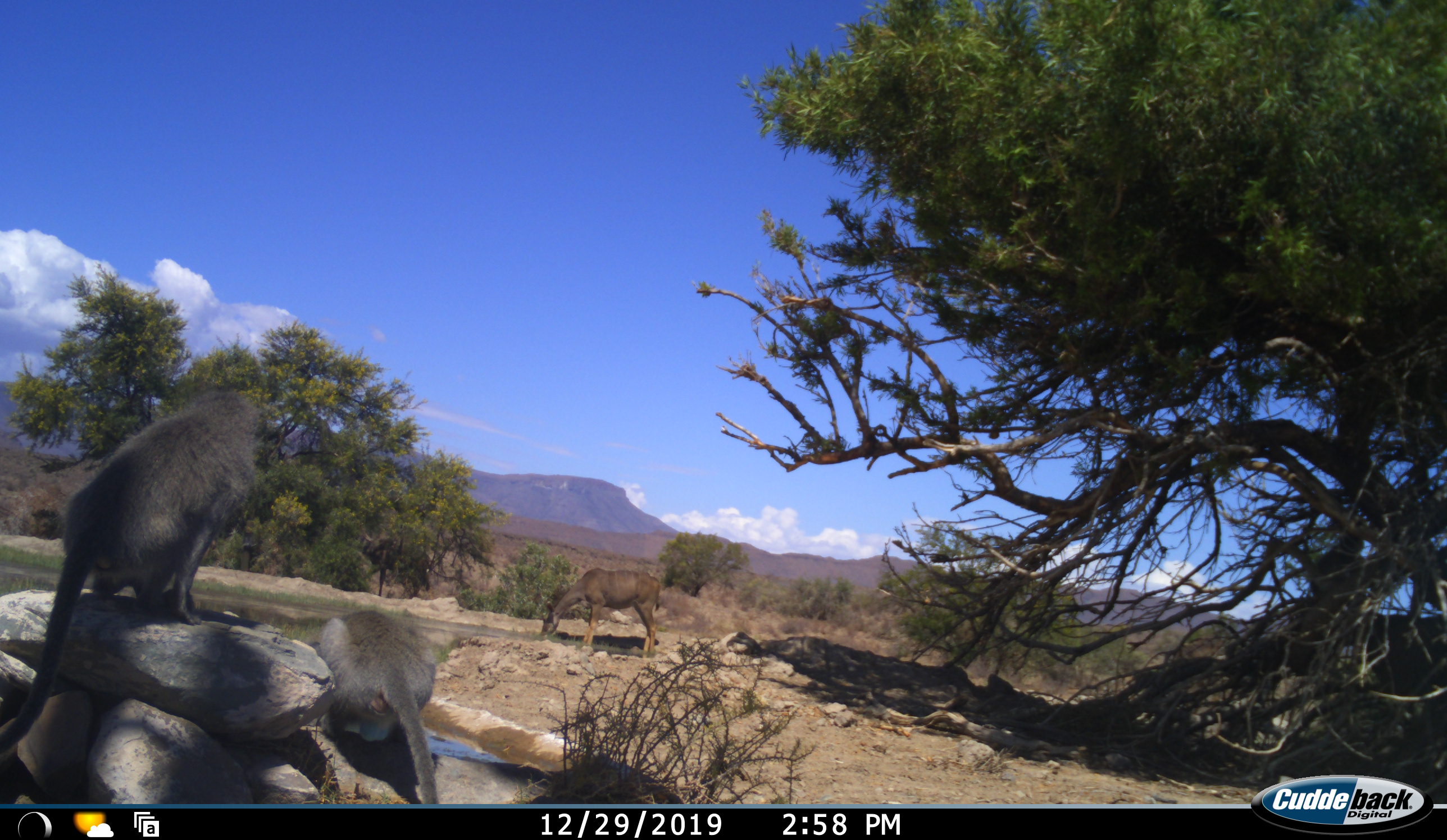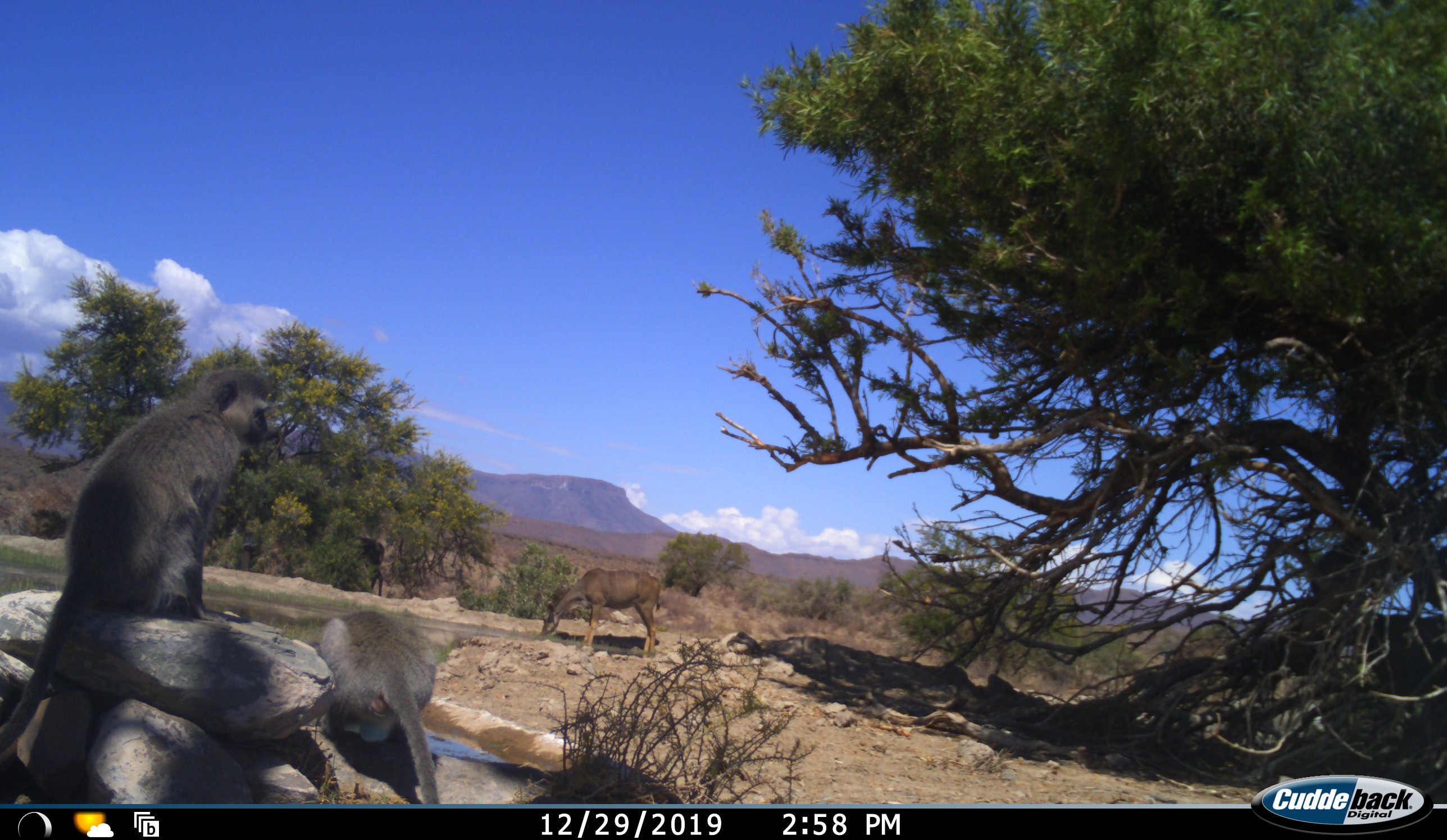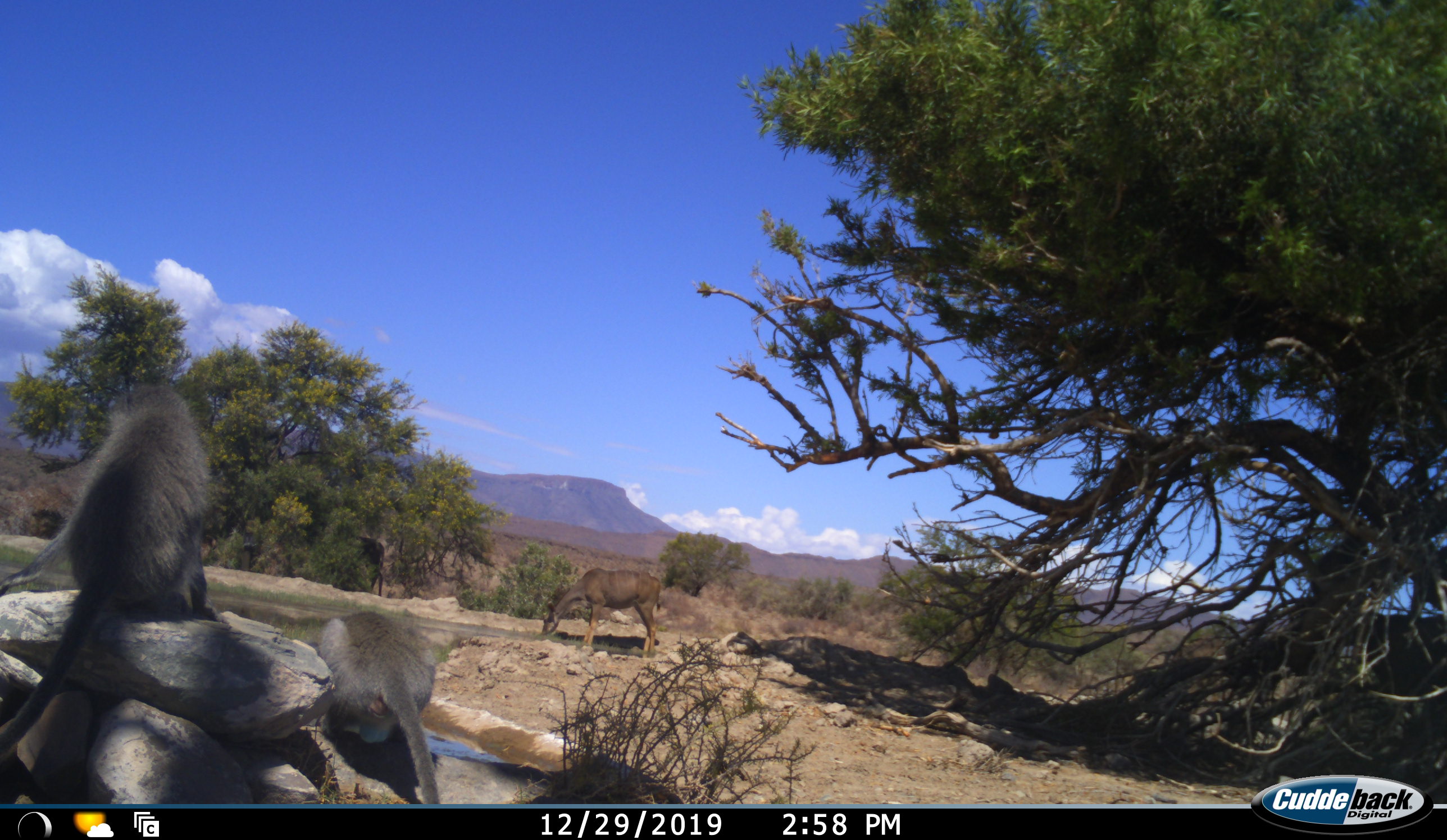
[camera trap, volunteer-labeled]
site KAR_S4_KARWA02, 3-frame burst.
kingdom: Animalia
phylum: Chordata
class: Mammalia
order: Artiodactyla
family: Bovidae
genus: Tragelaphus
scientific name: Tragelaphus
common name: kudu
Kudu (Tragelaphus), count 2. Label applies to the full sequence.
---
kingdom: Animalia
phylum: Chordata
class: Mammalia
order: Primates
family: Cercopithecidae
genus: Chlorocebus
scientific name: Chlorocebus pygerythrus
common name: vervet monkey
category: monkeyvervet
Monkeyvervet (vervet monkey) (Chlorocebus pygerythrus), count 2. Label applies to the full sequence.